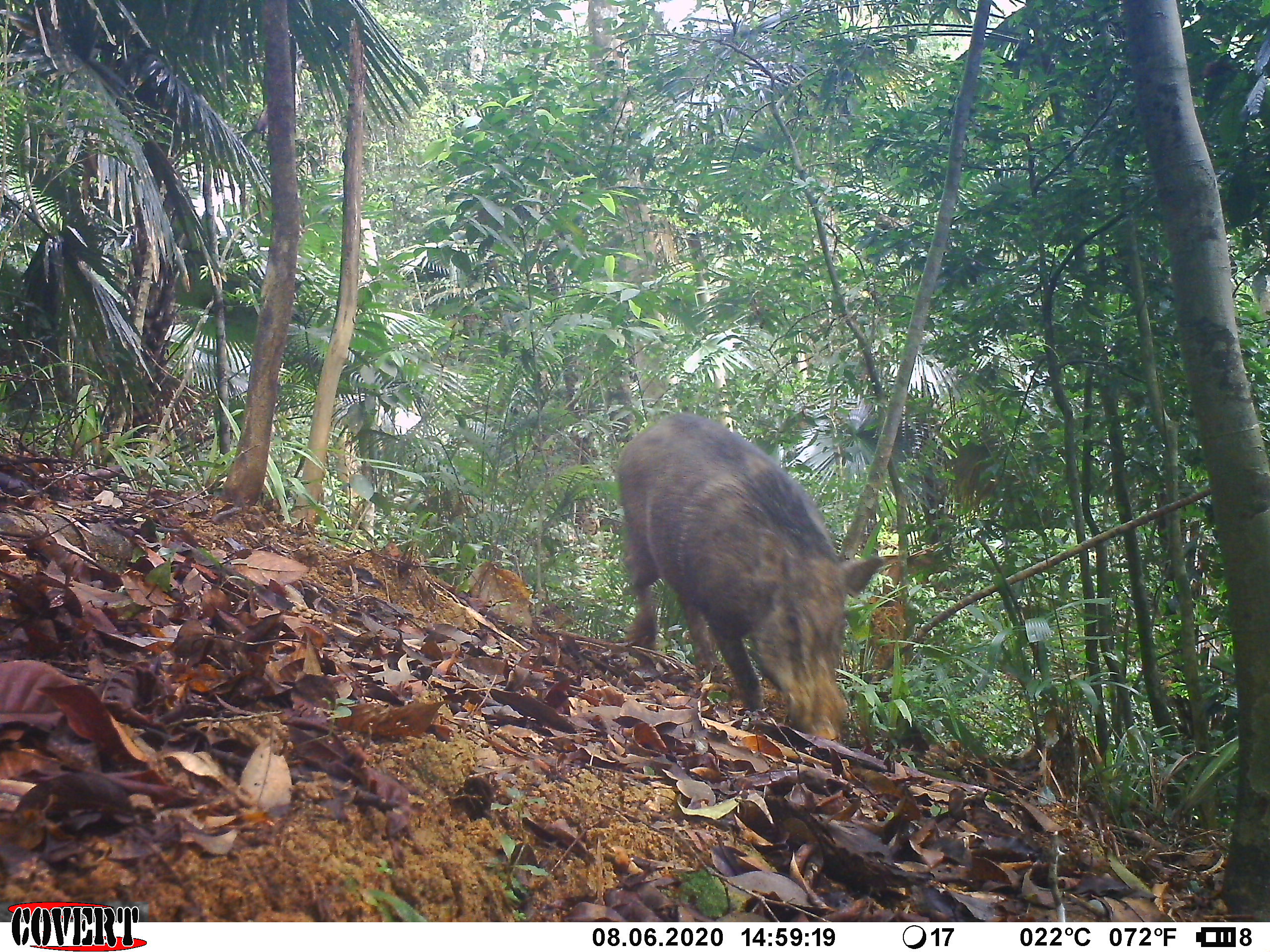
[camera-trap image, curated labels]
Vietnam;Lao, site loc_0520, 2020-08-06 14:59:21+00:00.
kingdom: Animalia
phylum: Chordata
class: Mammalia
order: Artiodactyla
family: Suidae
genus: Sus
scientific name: Sus scrofa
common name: eurasian wild pig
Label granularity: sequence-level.